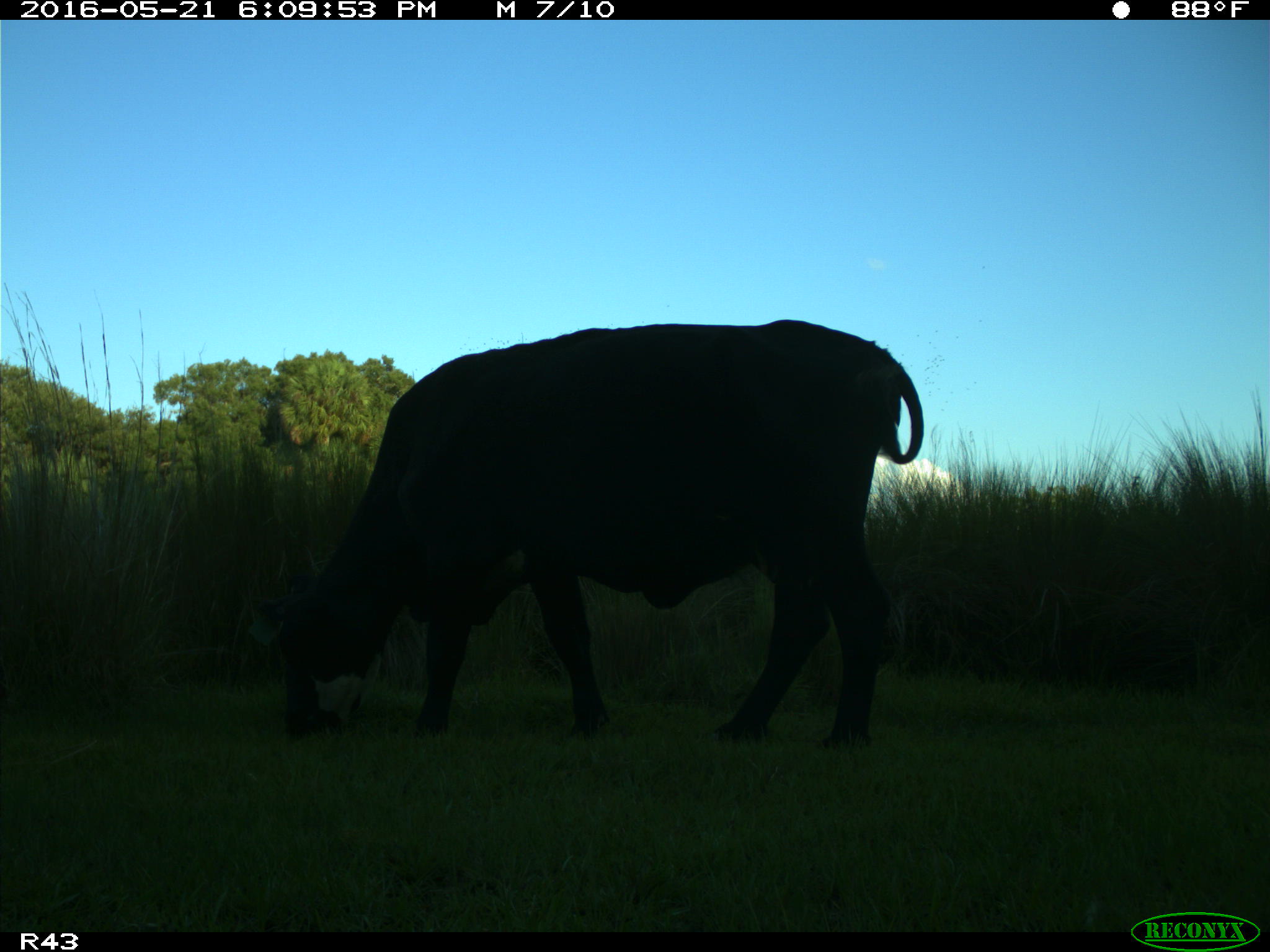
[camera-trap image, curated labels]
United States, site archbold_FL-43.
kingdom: Animalia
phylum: Chordata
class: Mammalia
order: Artiodactyla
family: Bovidae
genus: Bos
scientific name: Bos taurus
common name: domestic cow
Bos taurus (domestic cow).